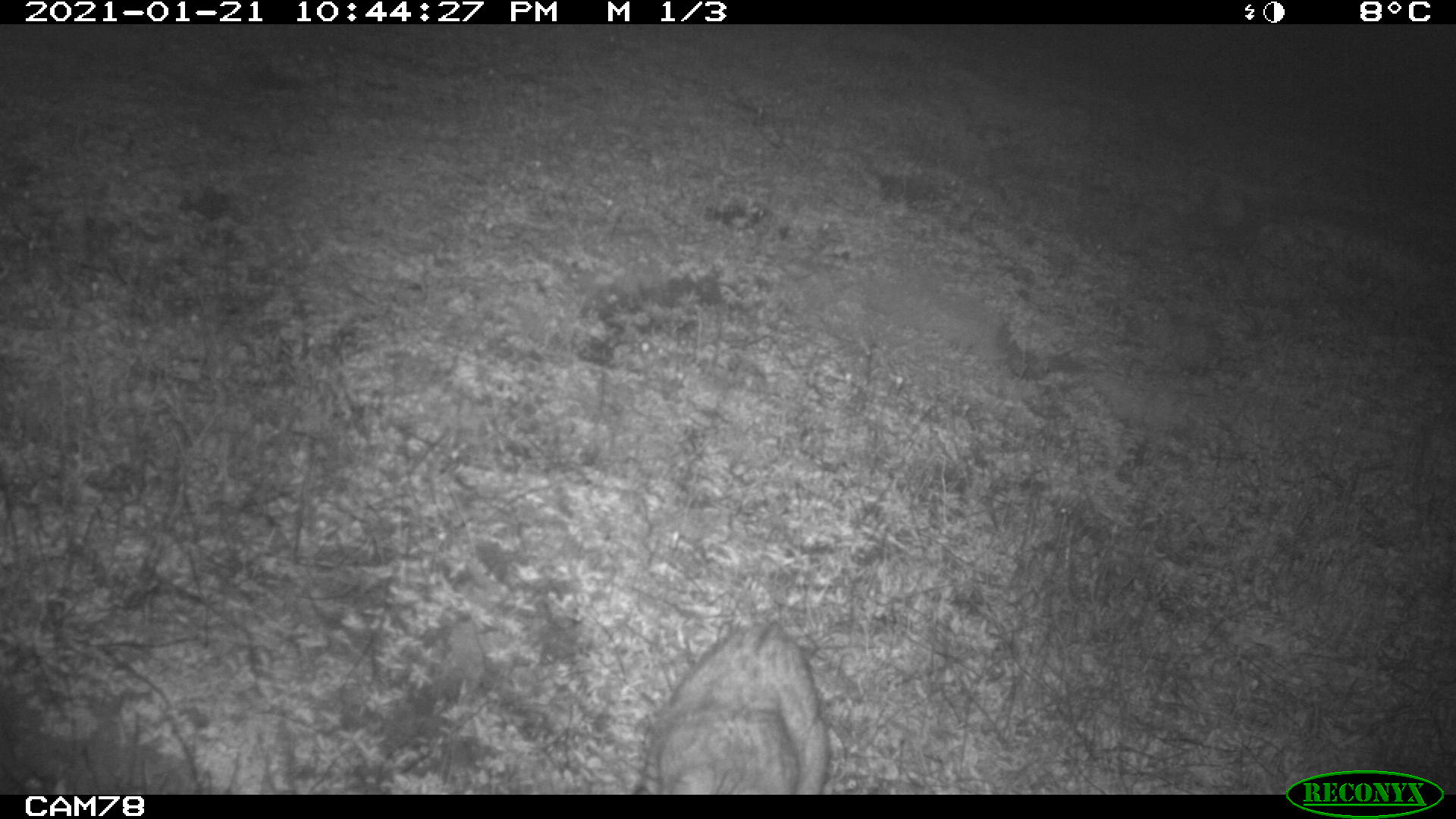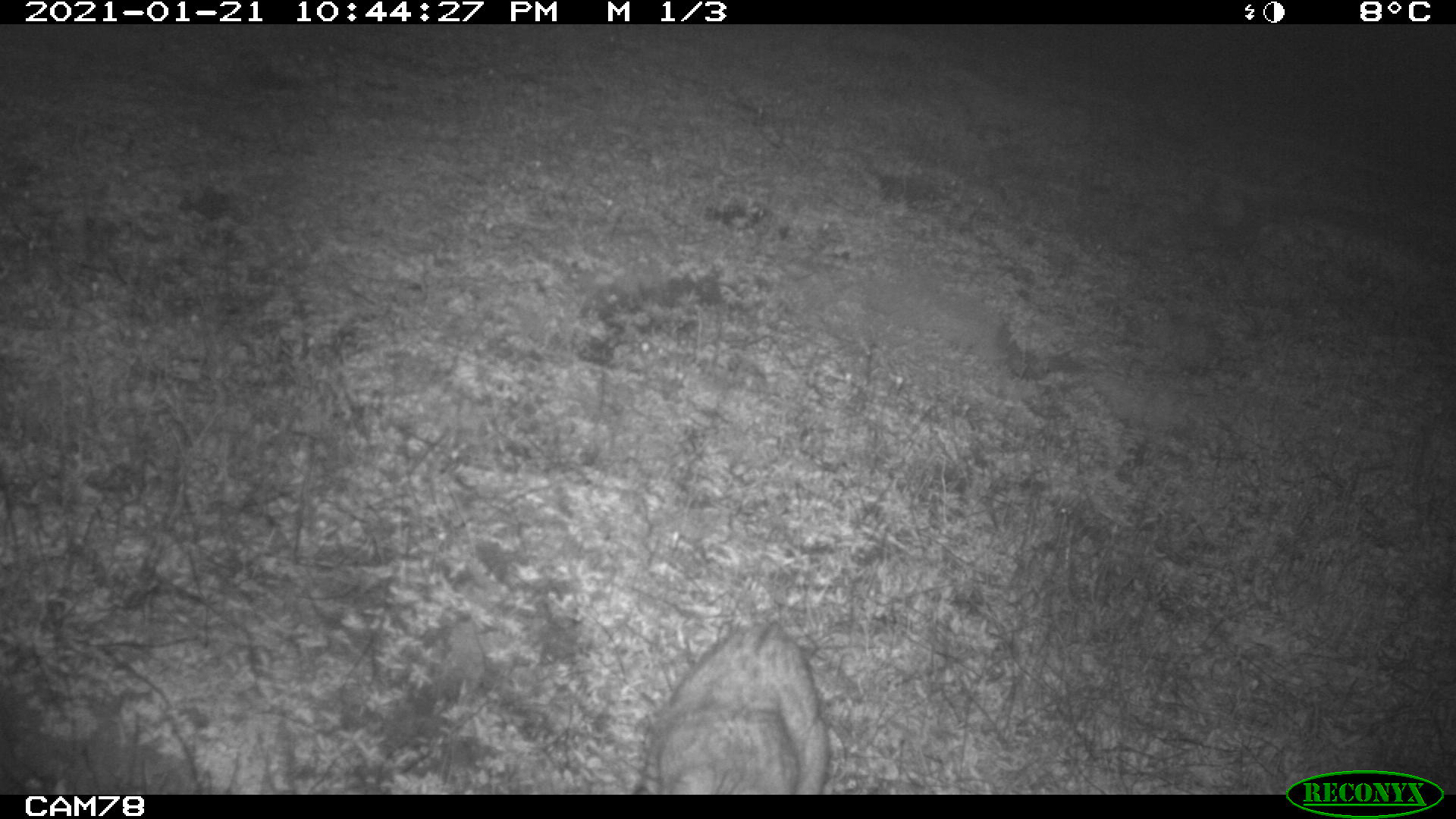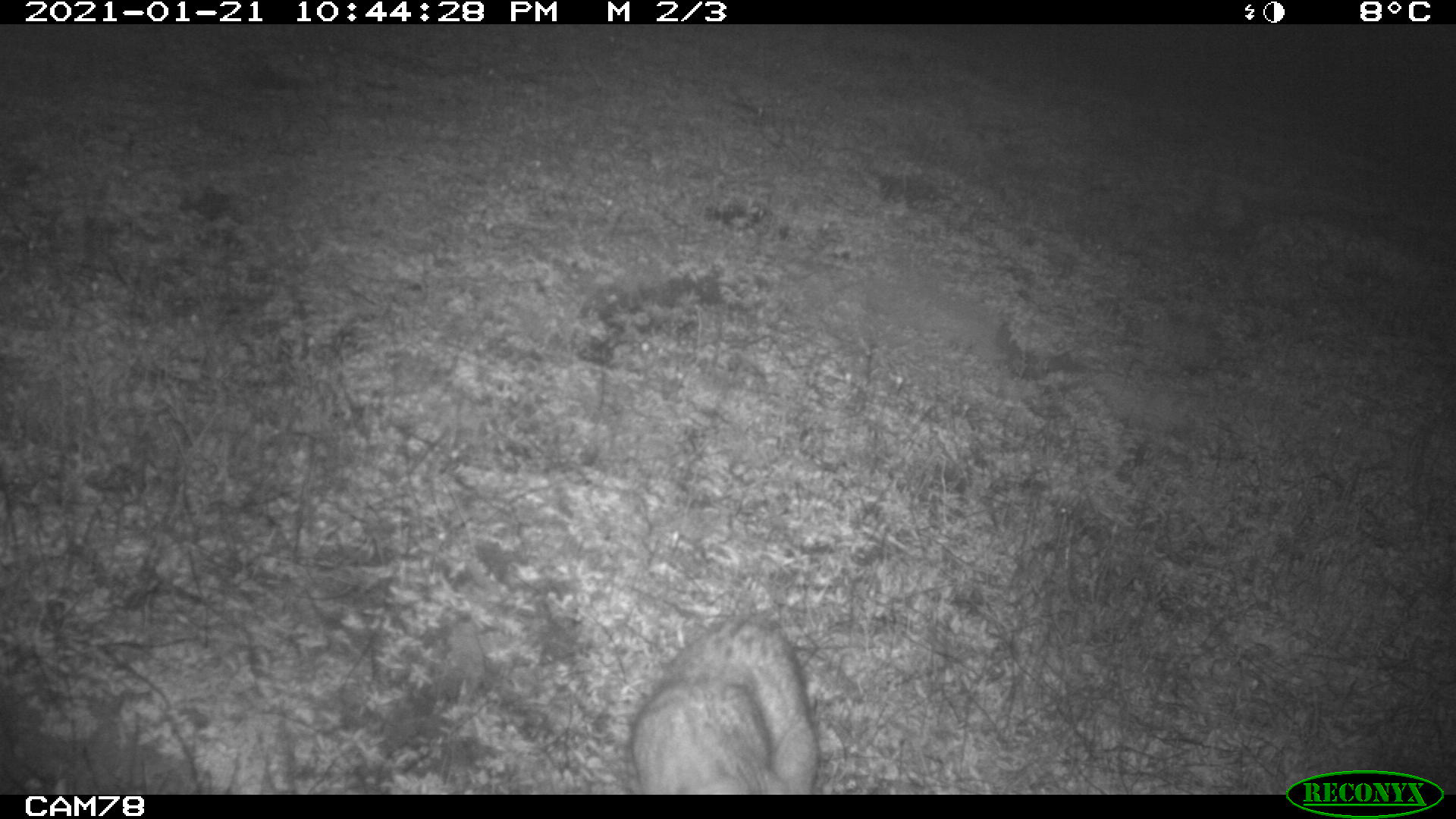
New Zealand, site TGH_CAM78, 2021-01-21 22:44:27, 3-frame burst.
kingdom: Animalia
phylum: Chordata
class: Mammalia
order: Carnivora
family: Felidae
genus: Felis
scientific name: Felis catus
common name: domestic cat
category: cat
Cat (domestic cat) (Felis catus).